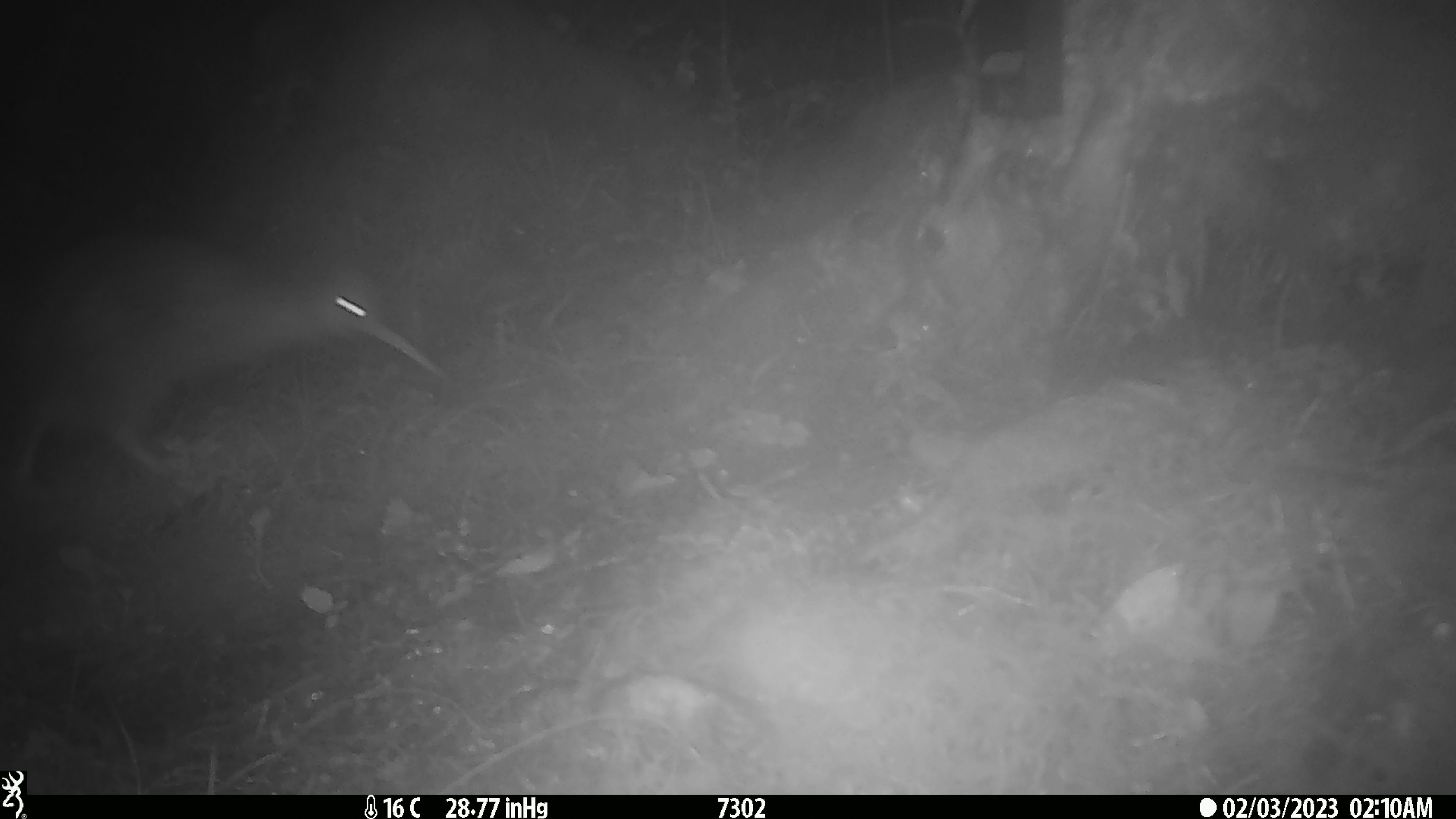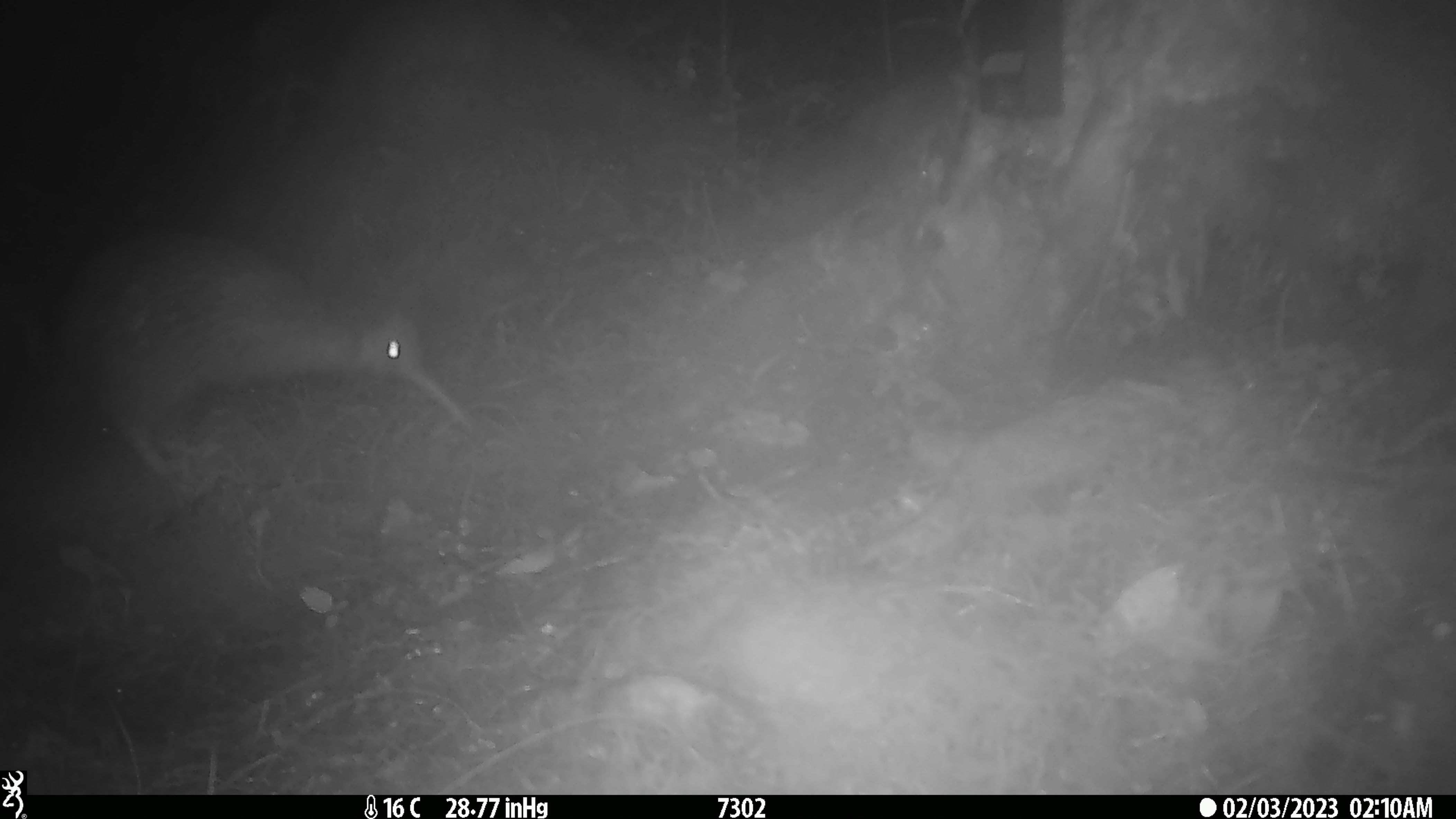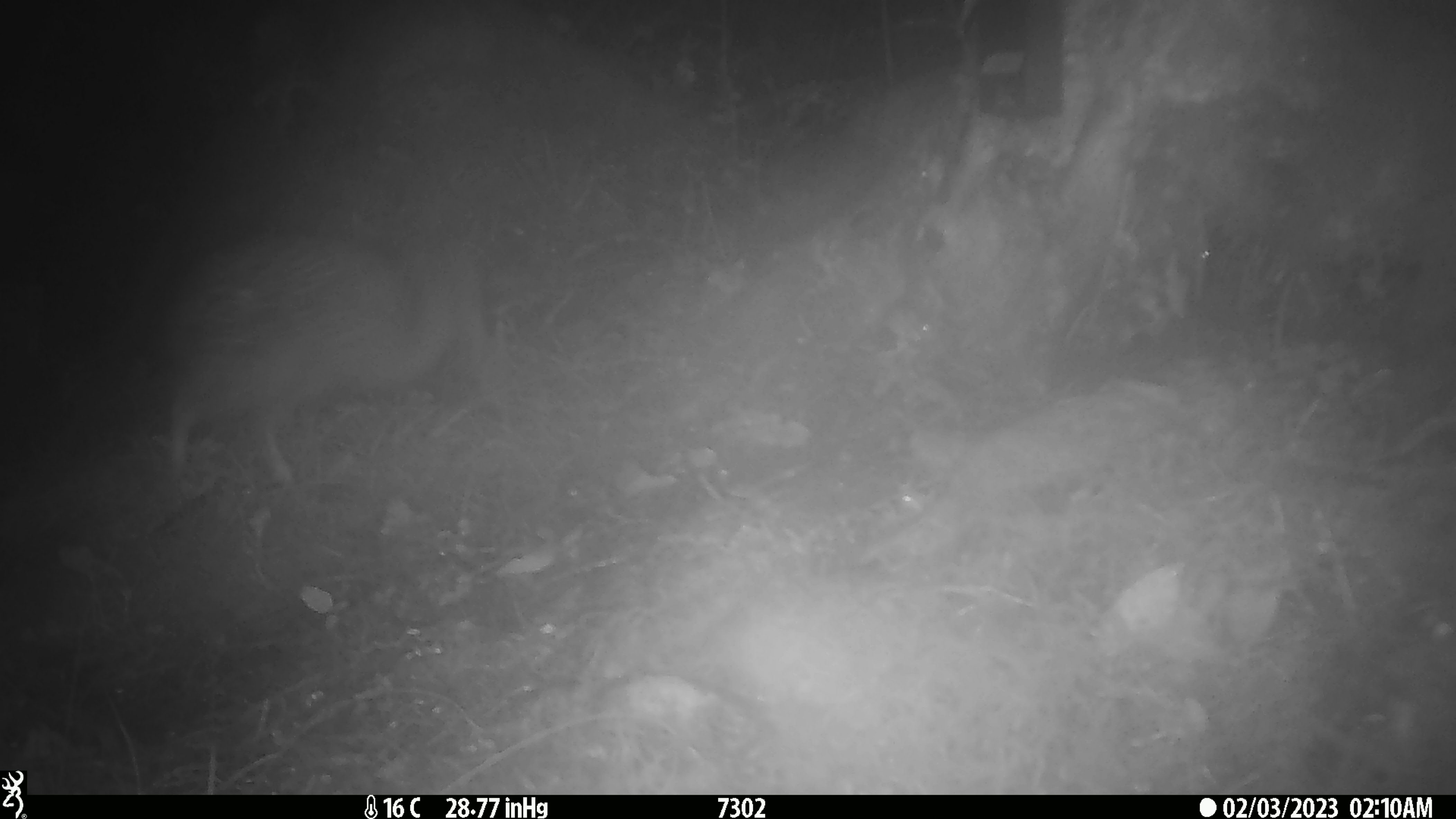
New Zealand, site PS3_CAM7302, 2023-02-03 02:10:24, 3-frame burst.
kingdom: Animalia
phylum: Chordata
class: Aves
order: Apterygiformes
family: Apterygidae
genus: Apteryx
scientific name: Apteryx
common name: kiwi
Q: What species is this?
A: Kiwi (Apteryx).